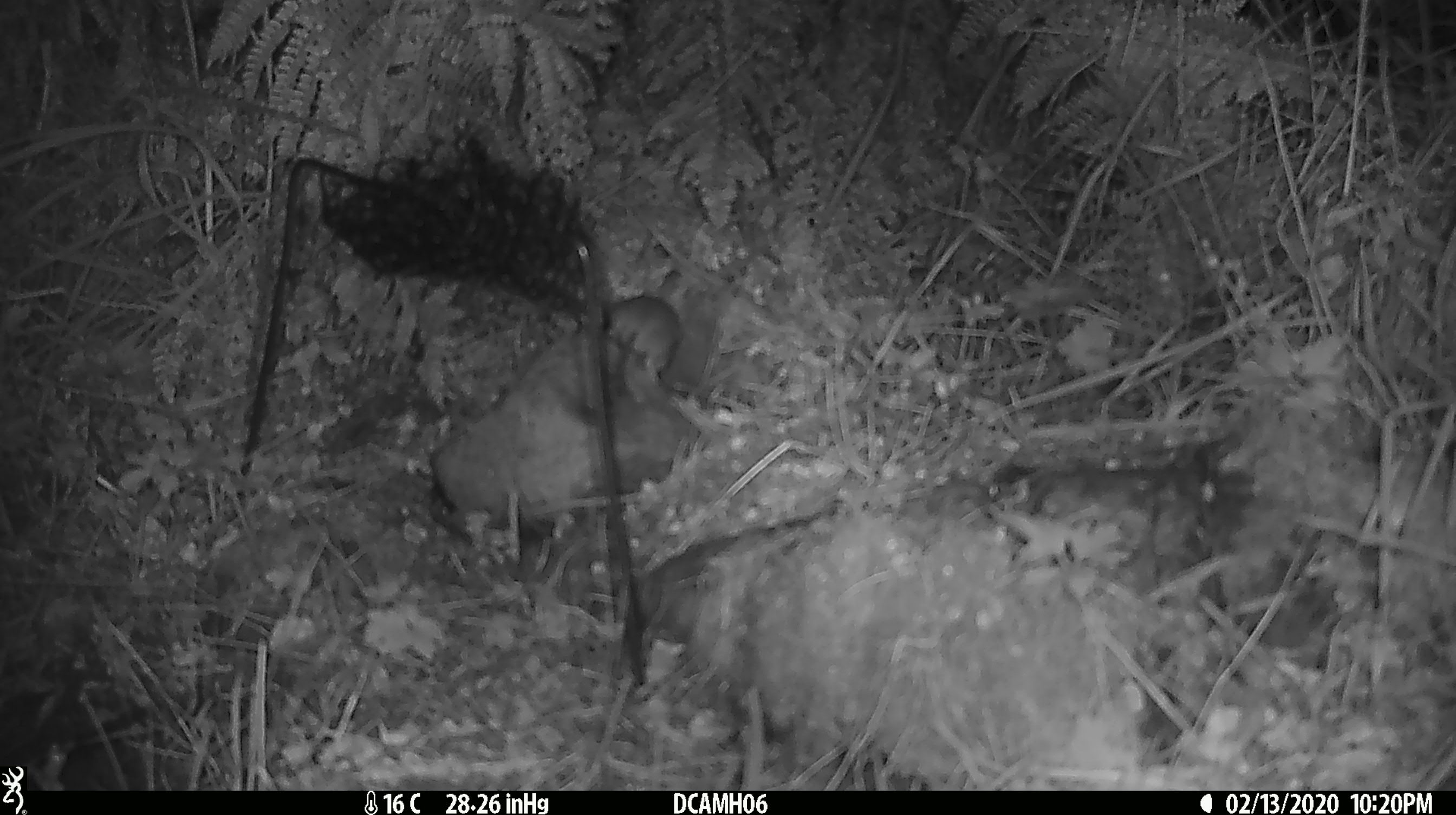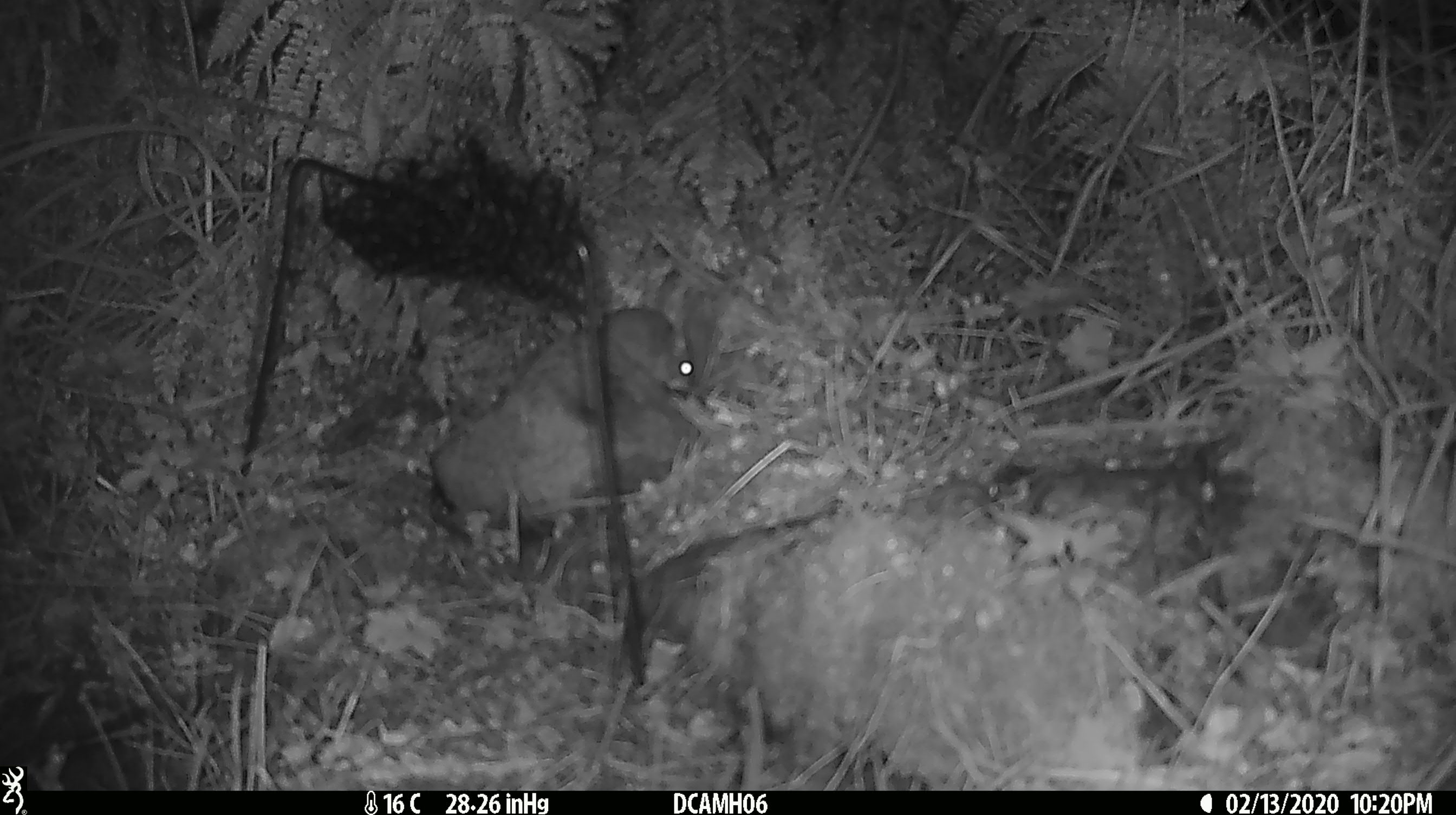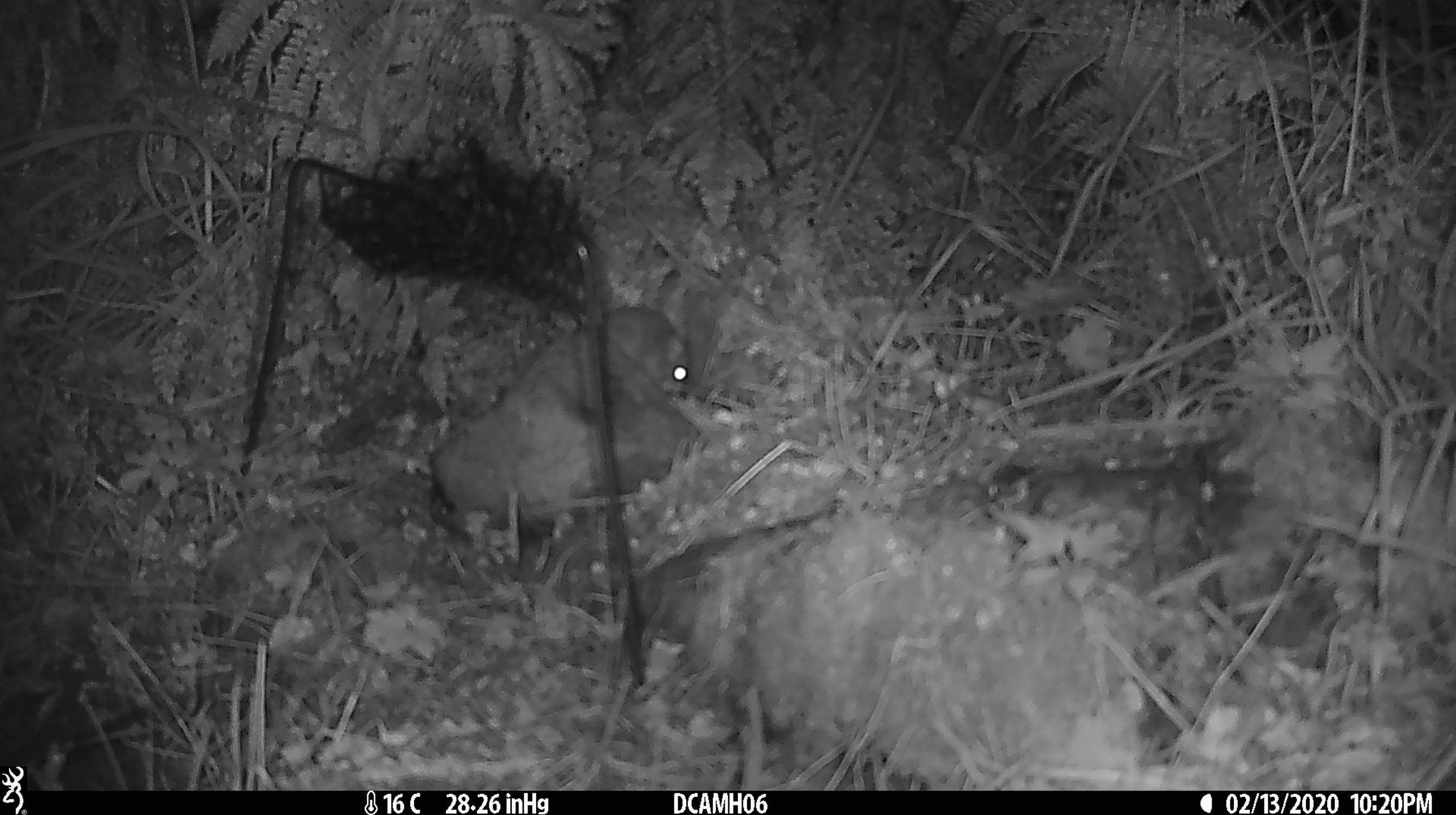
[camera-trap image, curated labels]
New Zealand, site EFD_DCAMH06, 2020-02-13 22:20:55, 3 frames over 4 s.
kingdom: Animalia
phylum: Chordata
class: Mammalia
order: Rodentia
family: Muridae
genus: Mus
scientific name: Mus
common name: mouse